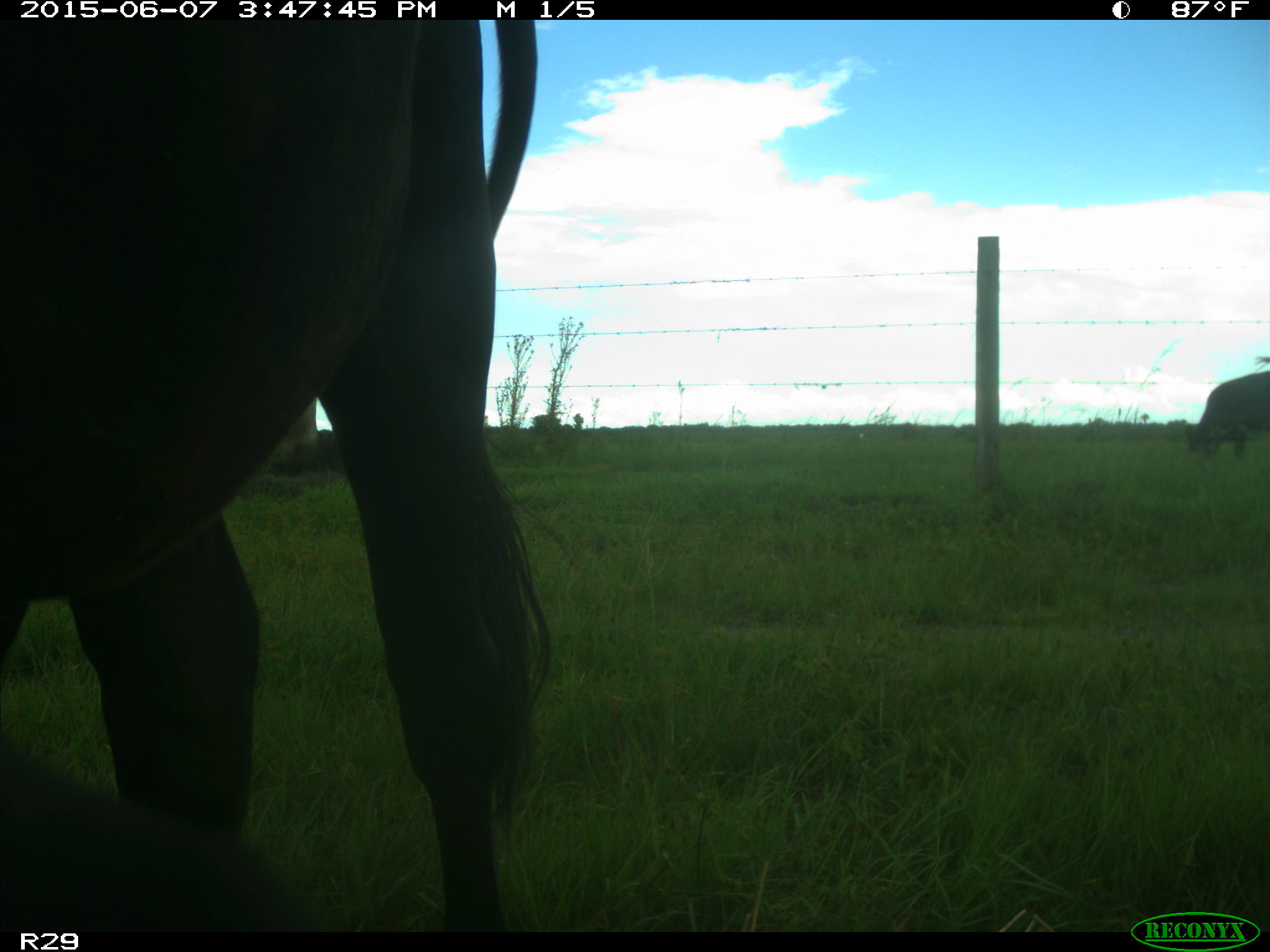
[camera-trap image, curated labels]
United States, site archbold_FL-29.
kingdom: Animalia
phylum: Chordata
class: Mammalia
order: Artiodactyla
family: Bovidae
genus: Bos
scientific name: Bos taurus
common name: domestic cow